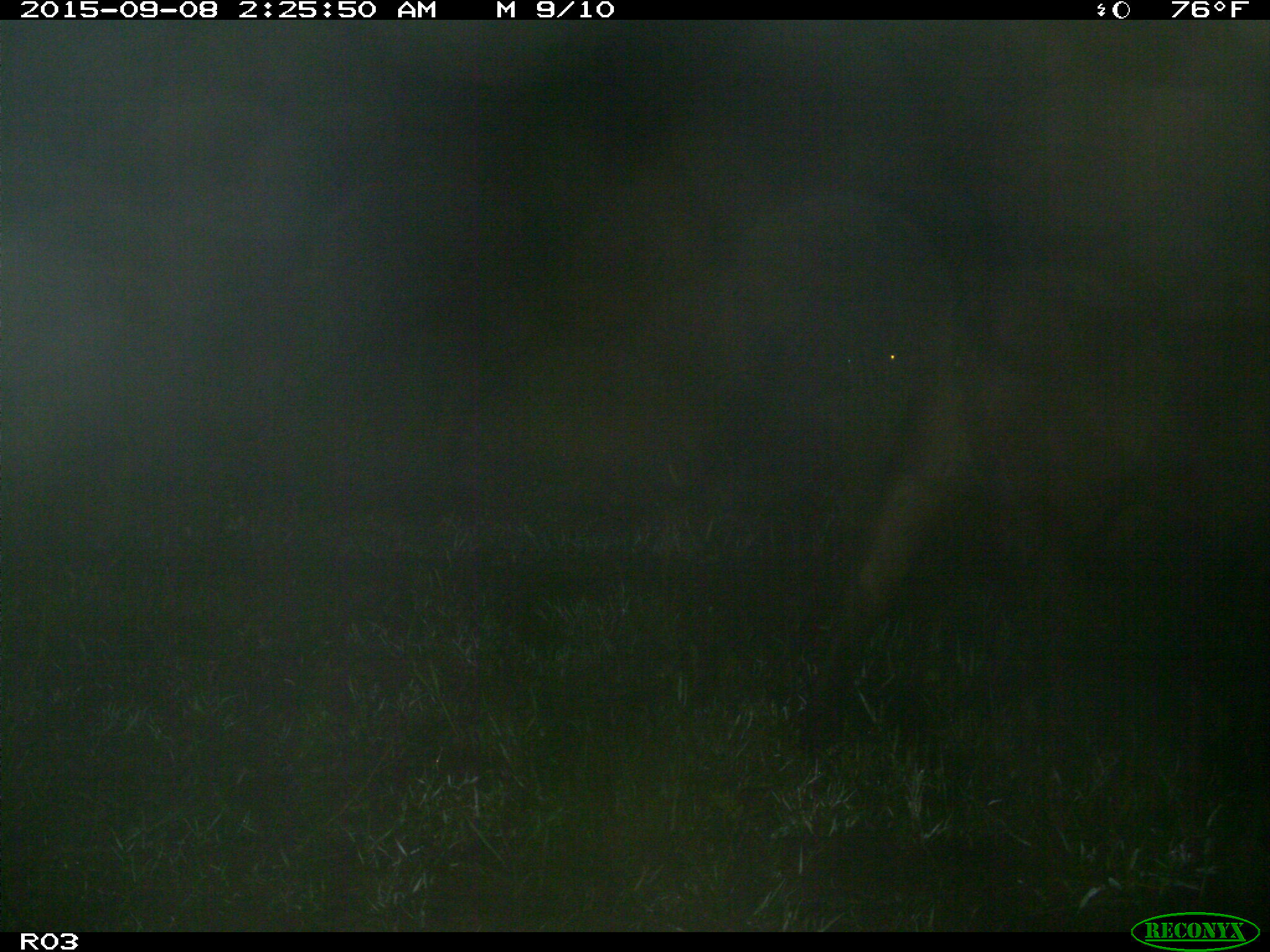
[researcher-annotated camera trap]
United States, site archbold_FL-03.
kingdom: Animalia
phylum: Chordata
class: Mammalia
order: Artiodactyla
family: Bovidae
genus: Bos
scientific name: Bos taurus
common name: domestic cow